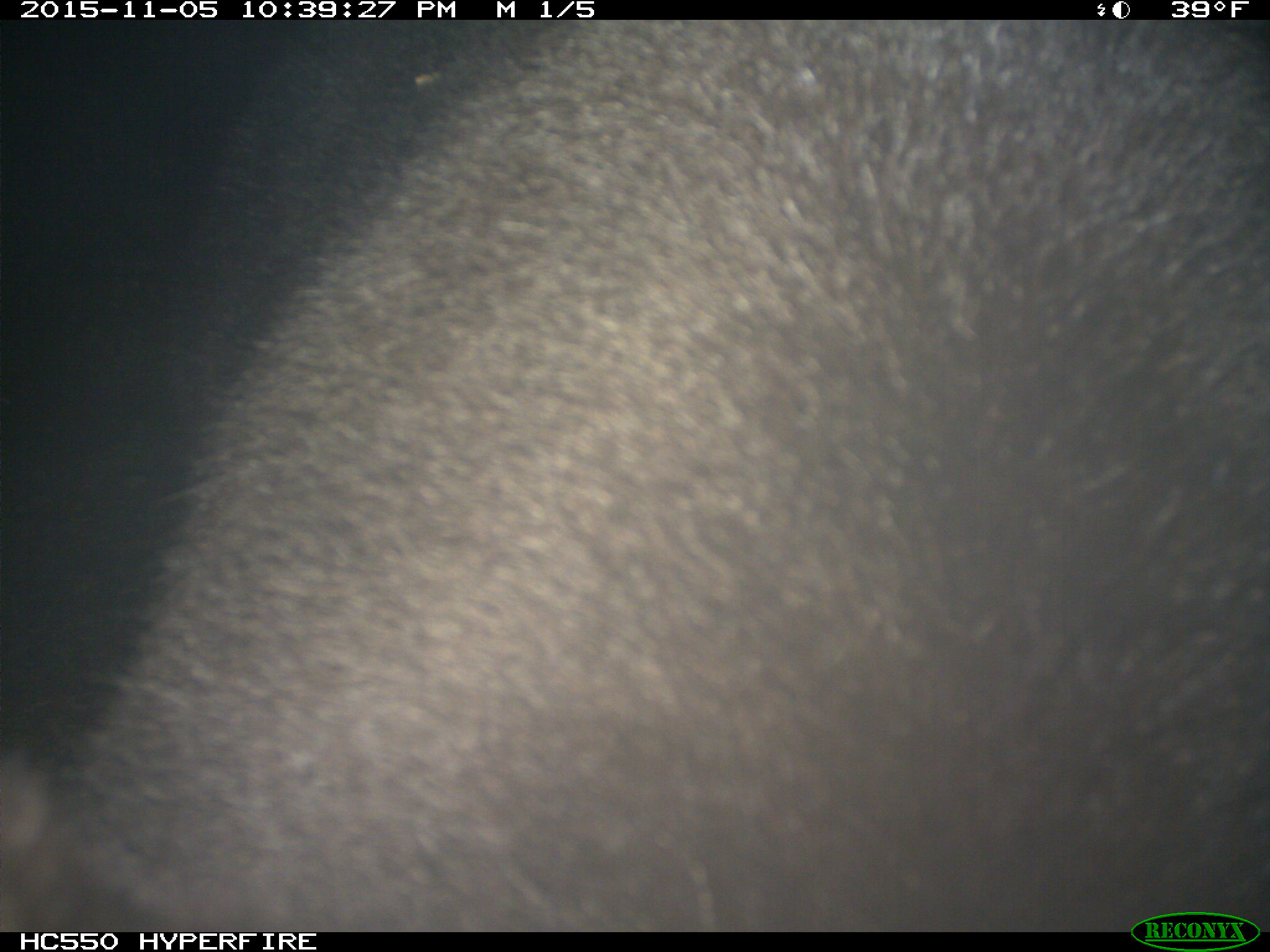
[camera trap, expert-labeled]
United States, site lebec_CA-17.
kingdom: Animalia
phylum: Chordata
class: Mammalia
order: Carnivora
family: Ursidae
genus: Ursus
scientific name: Ursus americanus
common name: american black bear